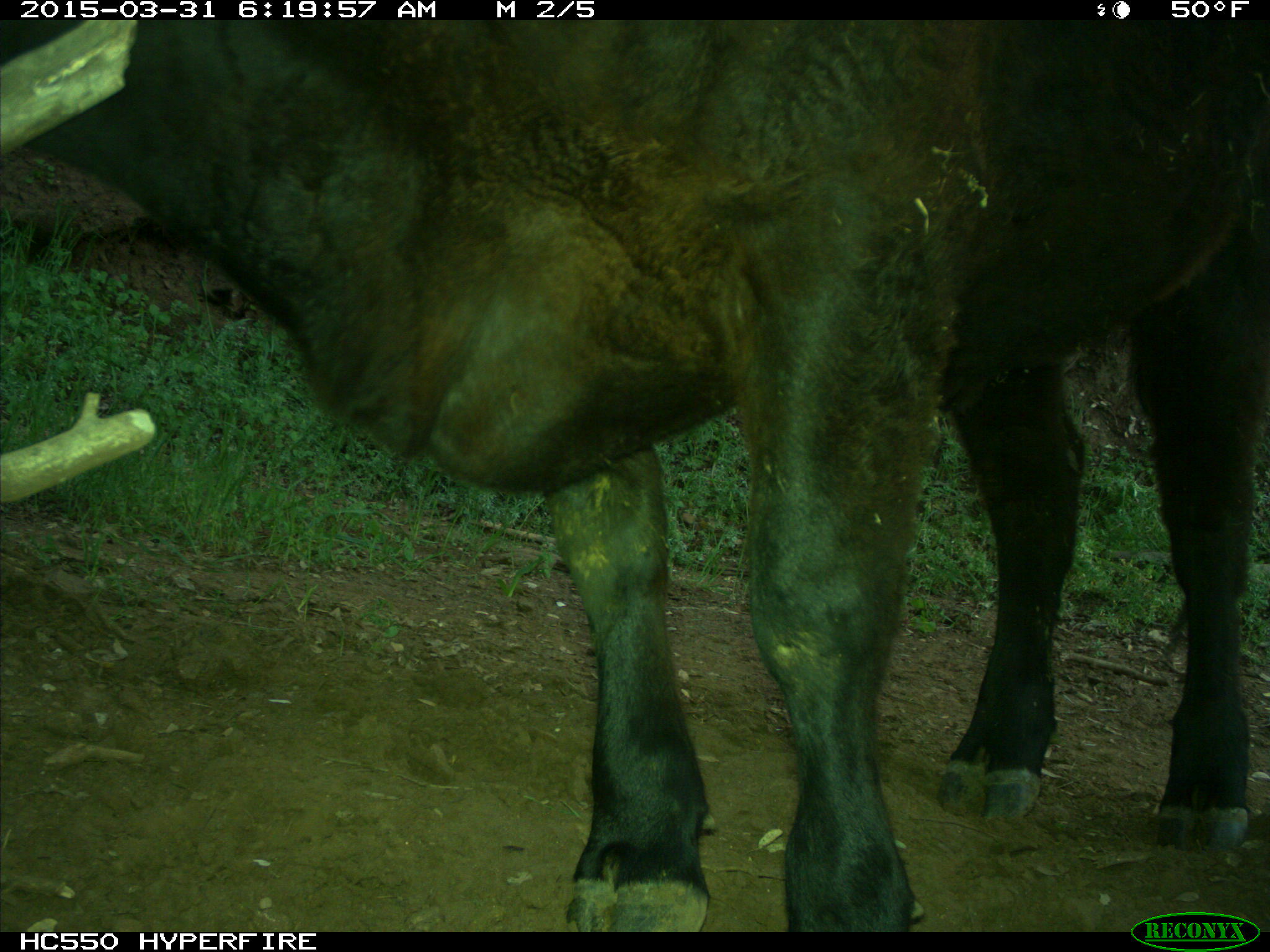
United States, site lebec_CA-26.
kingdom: Animalia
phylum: Chordata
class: Mammalia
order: Artiodactyla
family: Bovidae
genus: Bos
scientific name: Bos taurus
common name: domestic cow